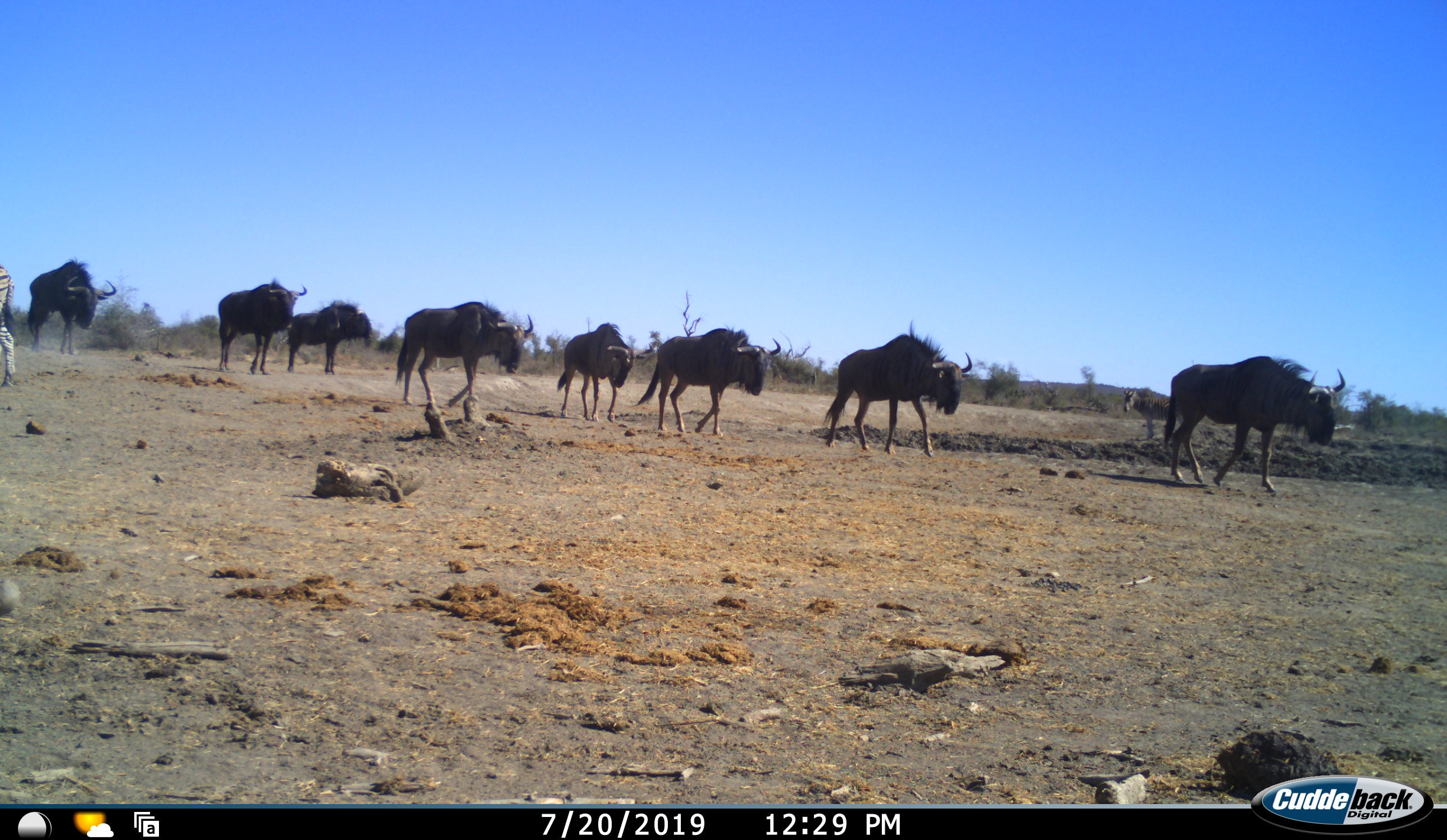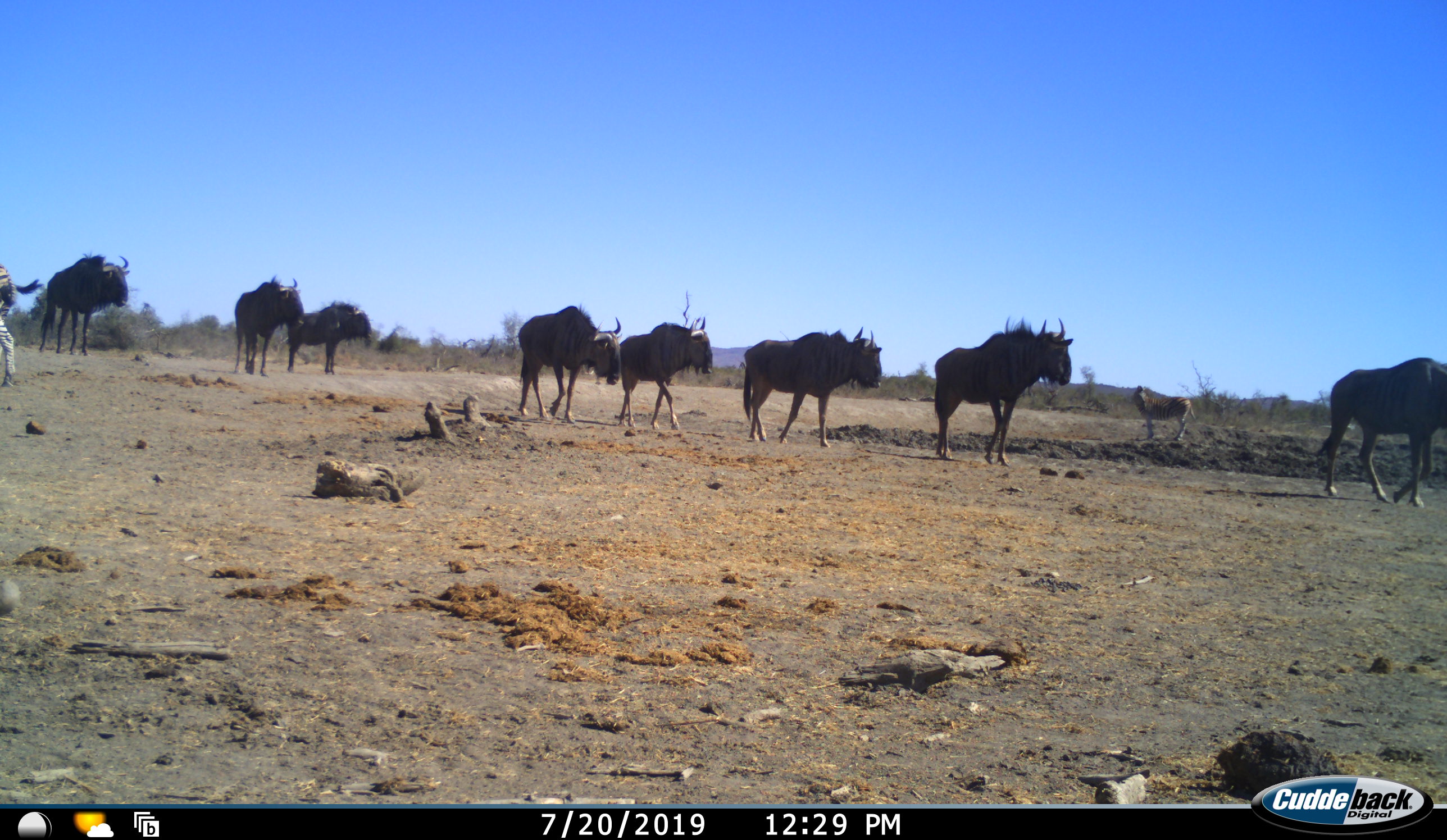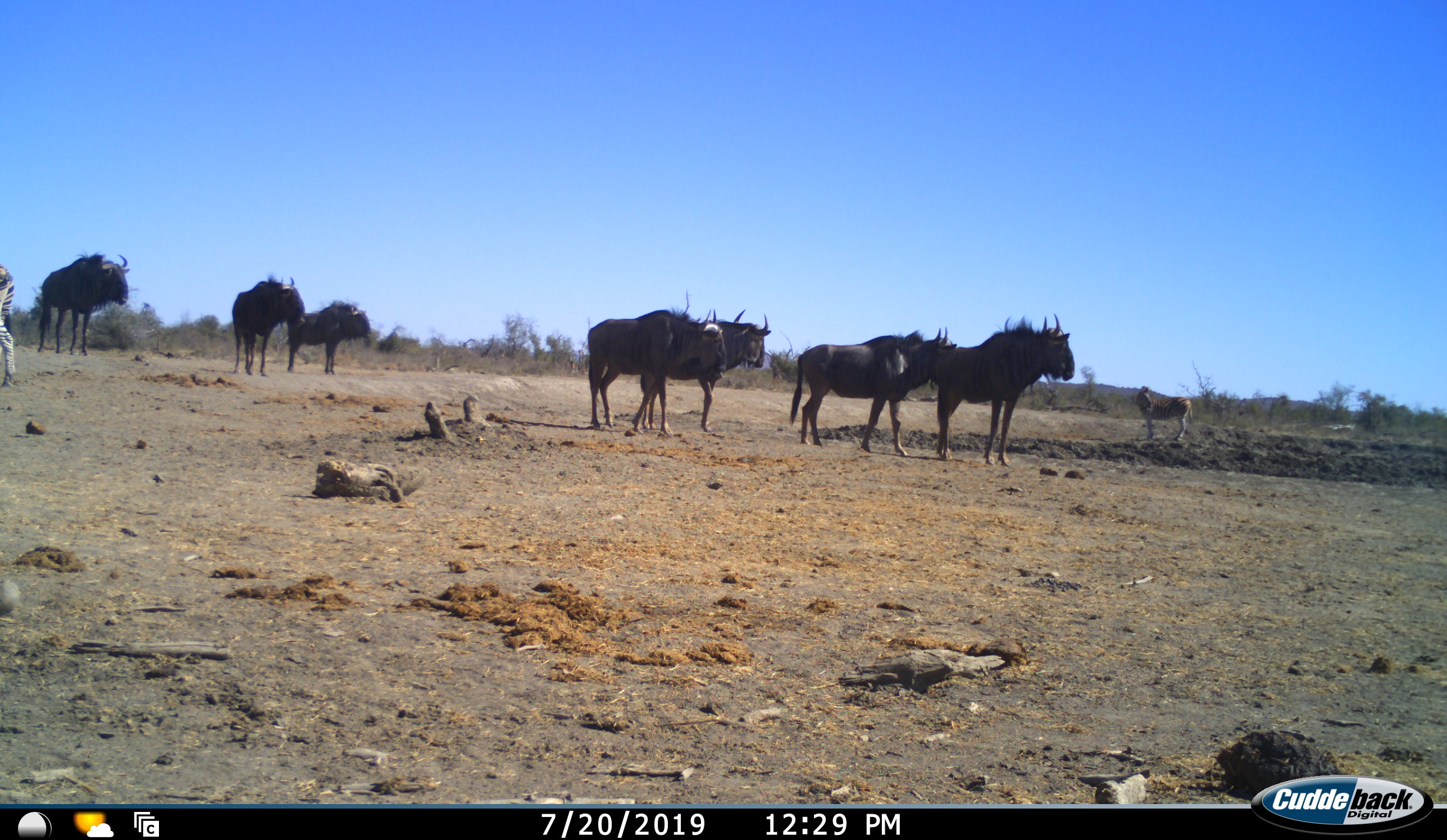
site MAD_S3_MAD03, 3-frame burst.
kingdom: Animalia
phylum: Chordata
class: Mammalia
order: Artiodactyla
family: Bovidae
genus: Connochaetes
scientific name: Connochaetes taurinus taurinus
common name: blue wildebeest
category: wildebeestblue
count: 8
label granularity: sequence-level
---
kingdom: Animalia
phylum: Chordata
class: Mammalia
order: Perissodactyla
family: Equidae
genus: Equus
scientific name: Equus quagga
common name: plains zebra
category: zebraplains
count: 2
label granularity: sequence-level